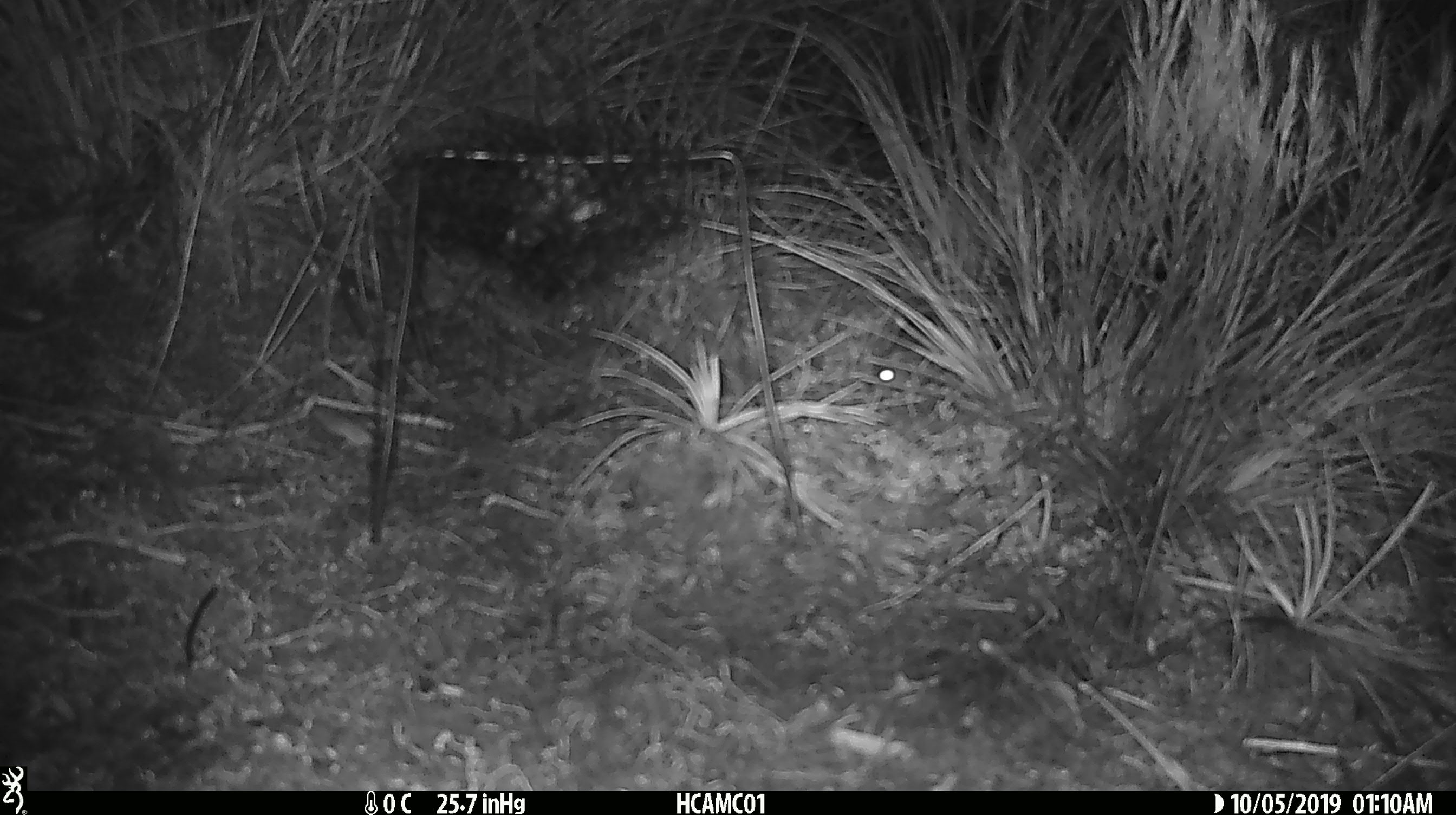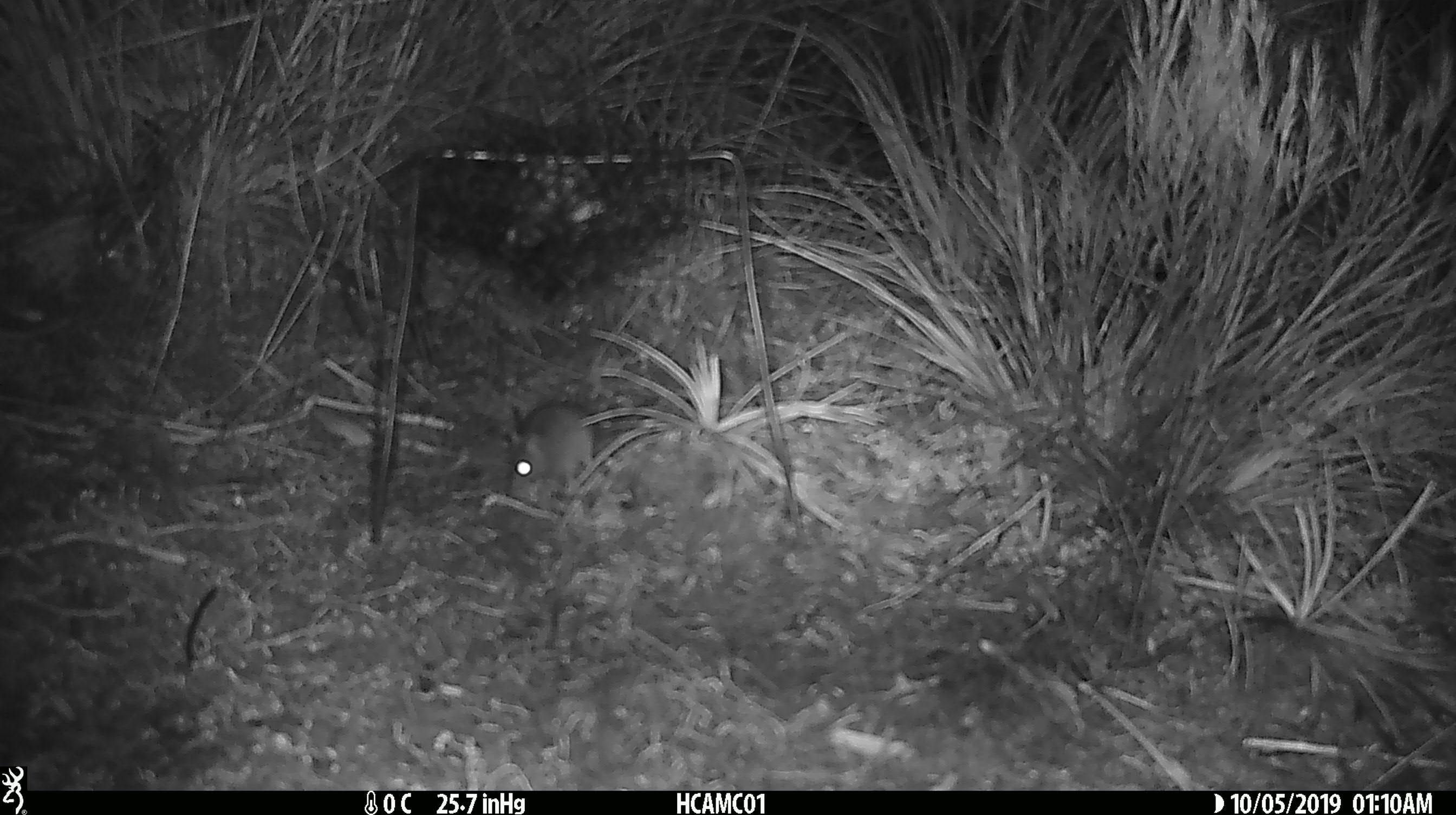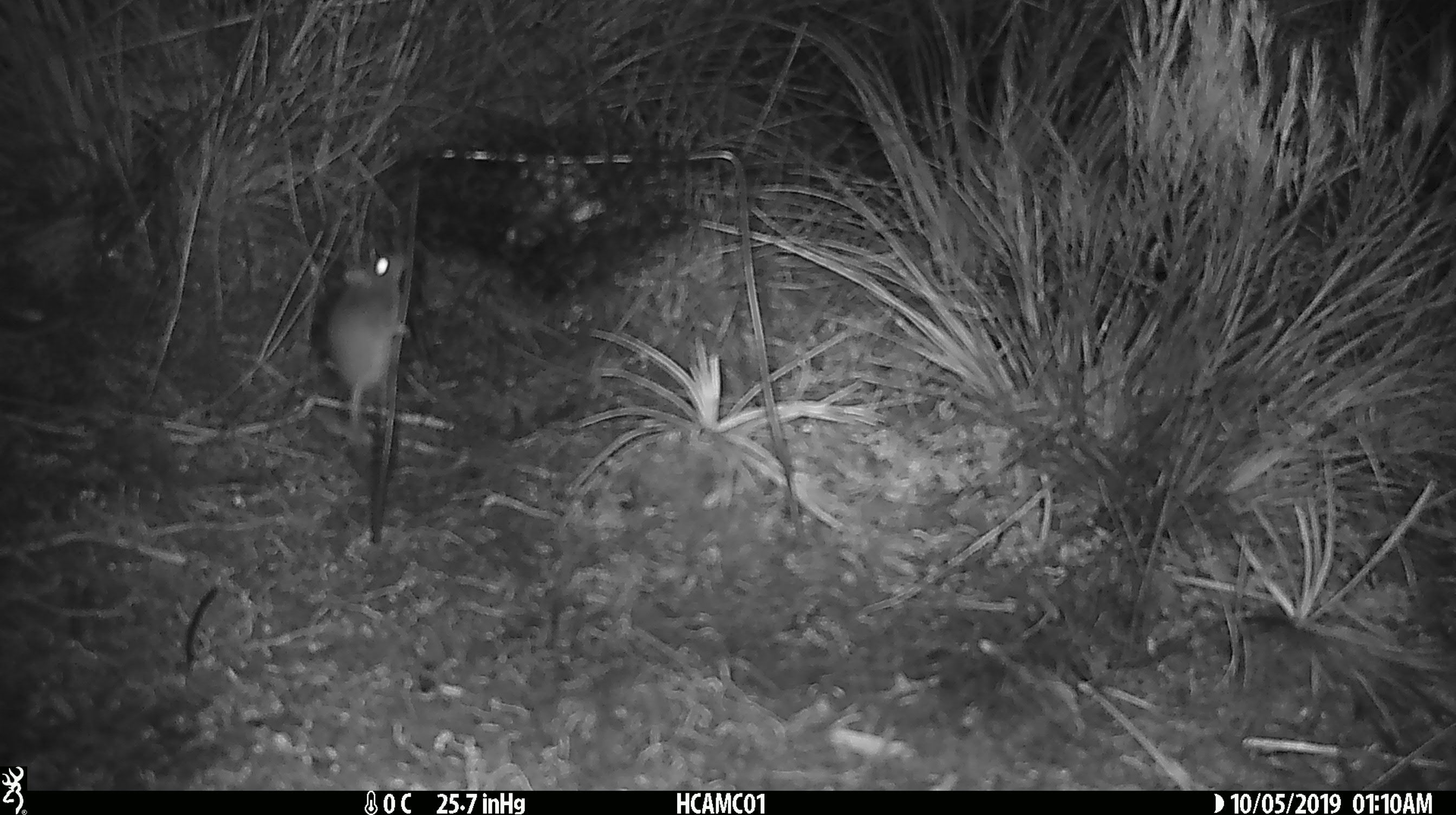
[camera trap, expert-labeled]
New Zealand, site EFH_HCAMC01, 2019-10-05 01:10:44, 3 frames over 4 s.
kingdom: Animalia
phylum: Chordata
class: Mammalia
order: Rodentia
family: Muridae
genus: Mus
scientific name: Mus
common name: mouse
Mouse (Mus).